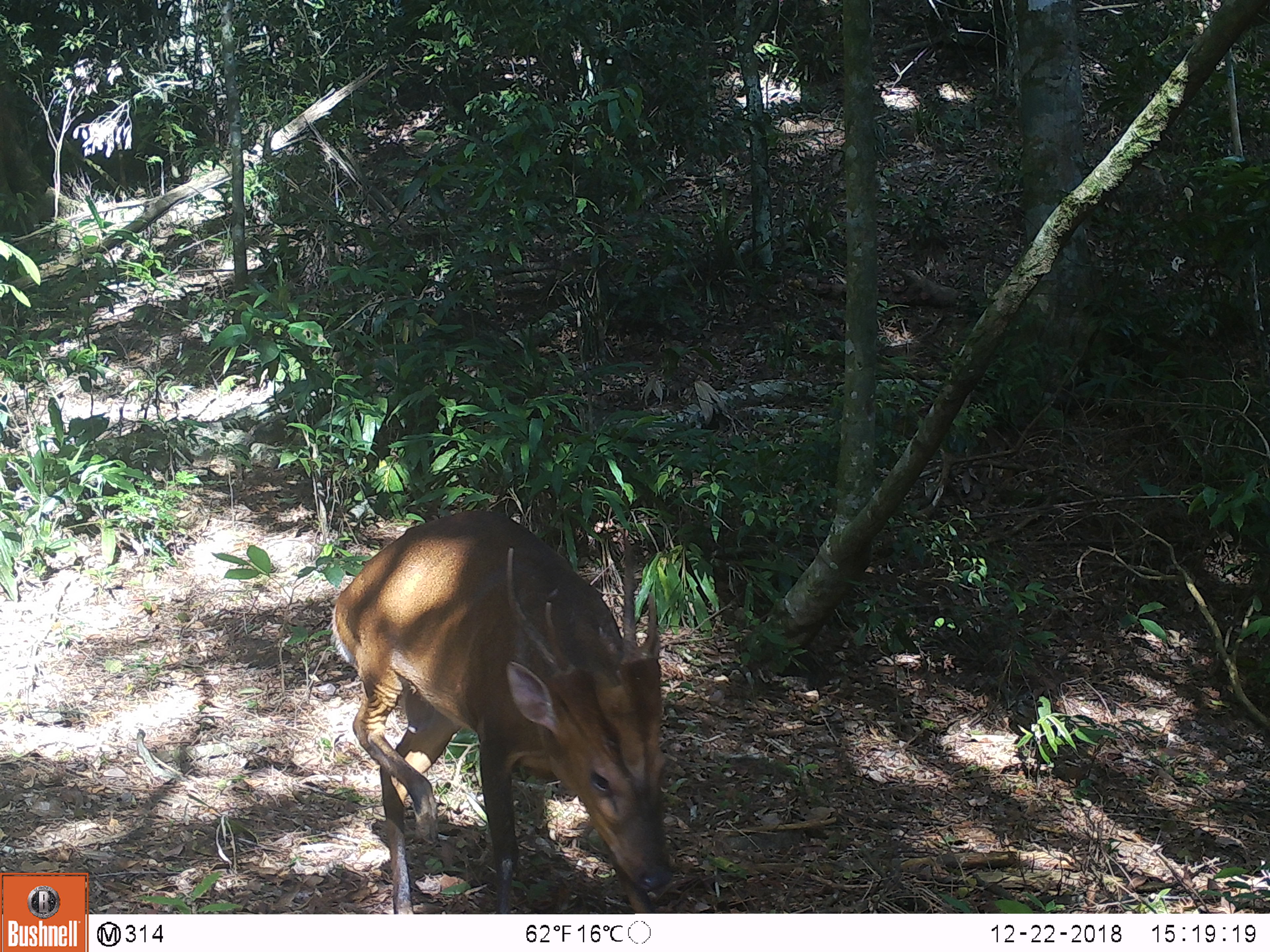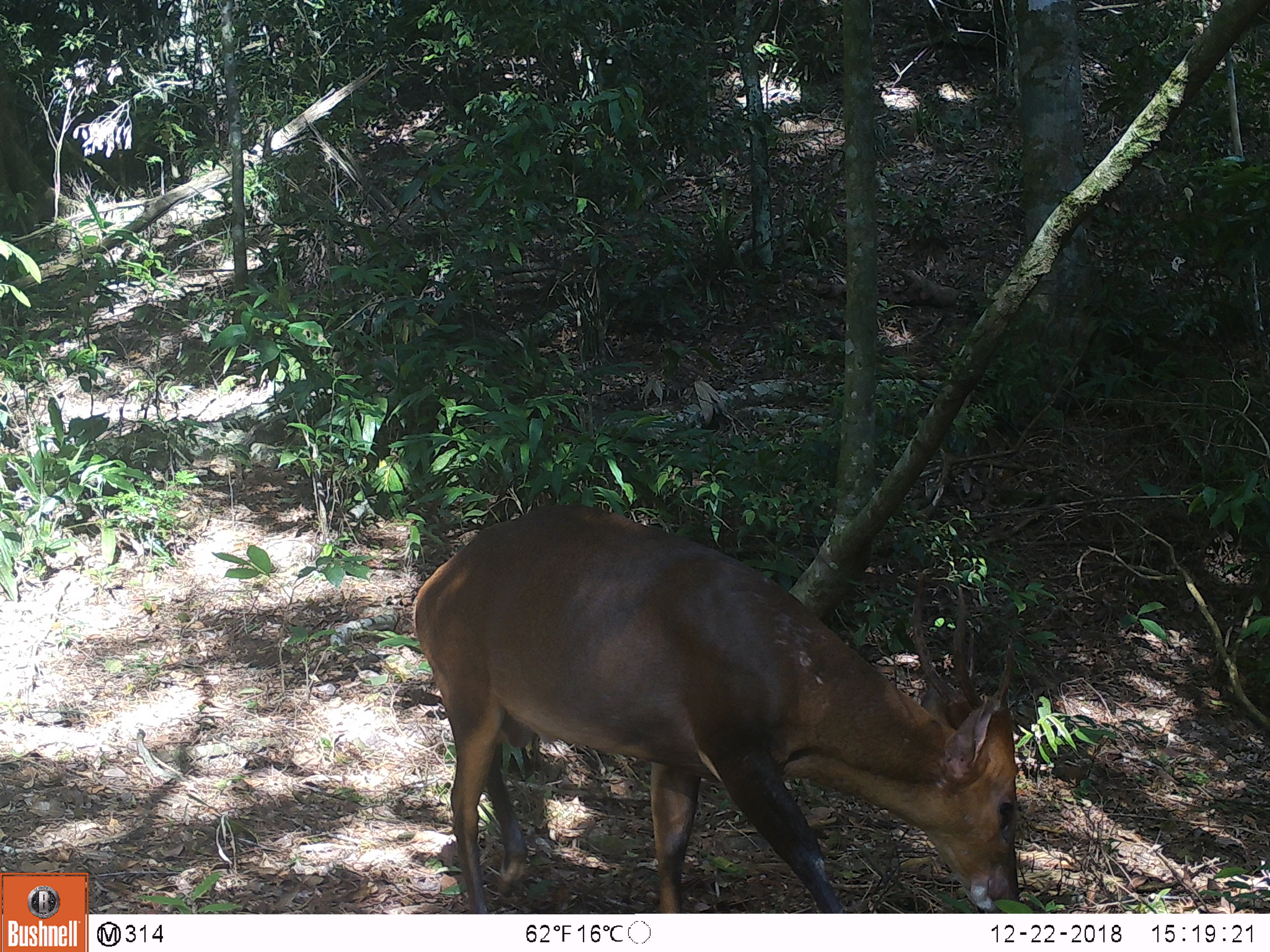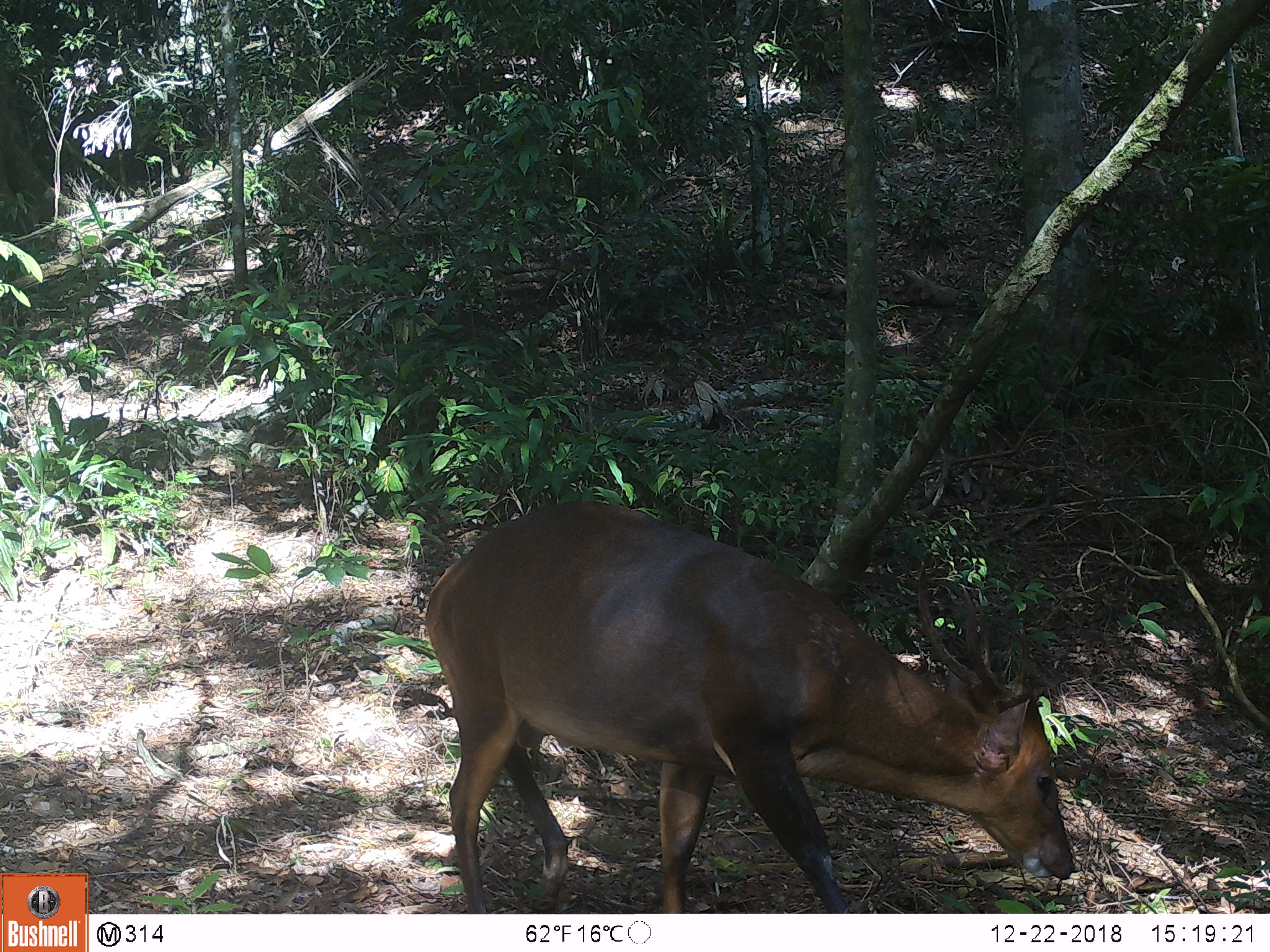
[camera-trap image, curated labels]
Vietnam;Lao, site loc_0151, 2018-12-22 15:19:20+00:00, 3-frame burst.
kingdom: Animalia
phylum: Chordata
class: Mammalia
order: Artiodactyla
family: Cervidae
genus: Muntiacus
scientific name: Muntiacus vuquangensis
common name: large-antlered muntjac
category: large antlered muntjac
Large antlered muntjac (large-antlered muntjac) (Muntiacus vuquangensis). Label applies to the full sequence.